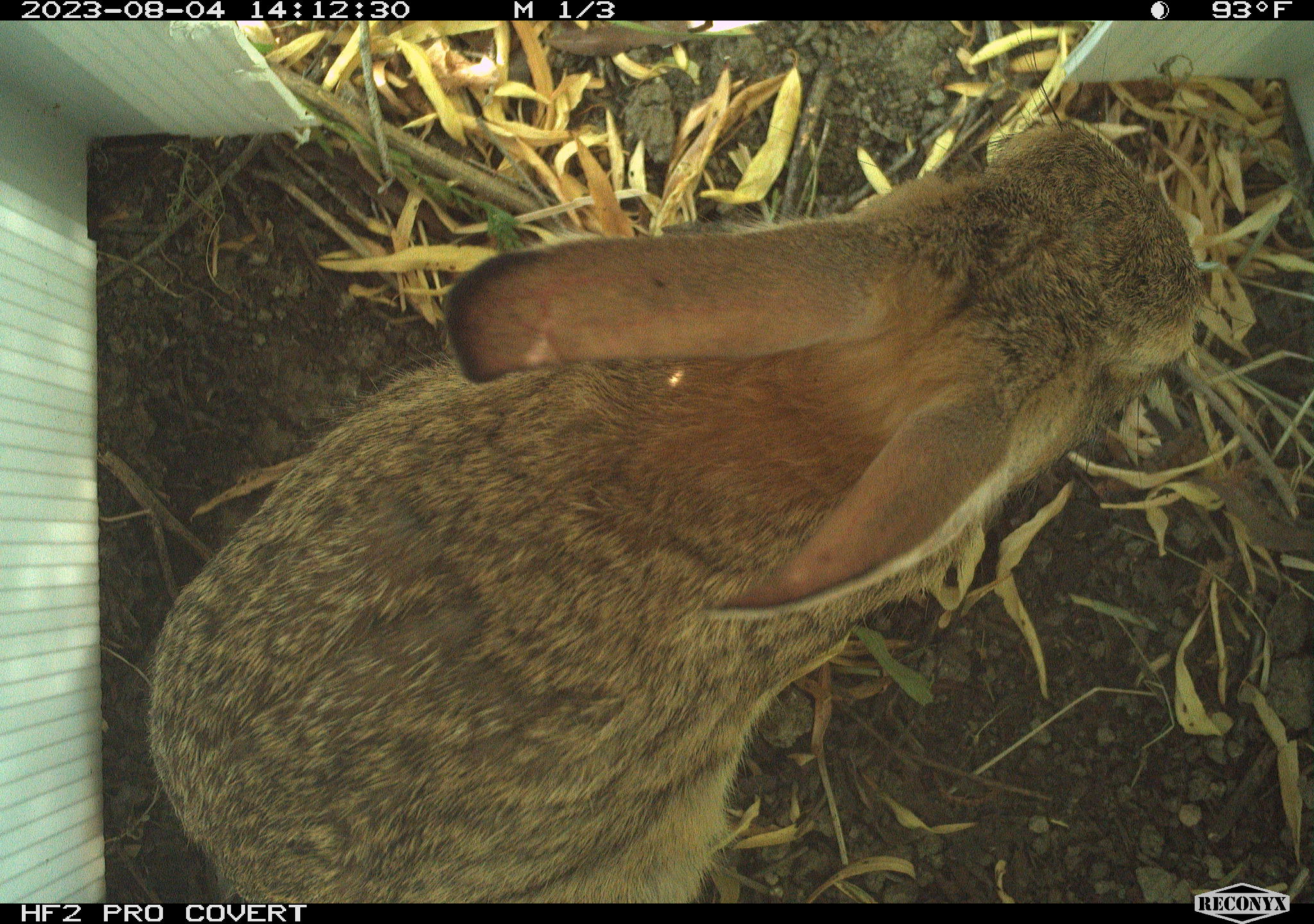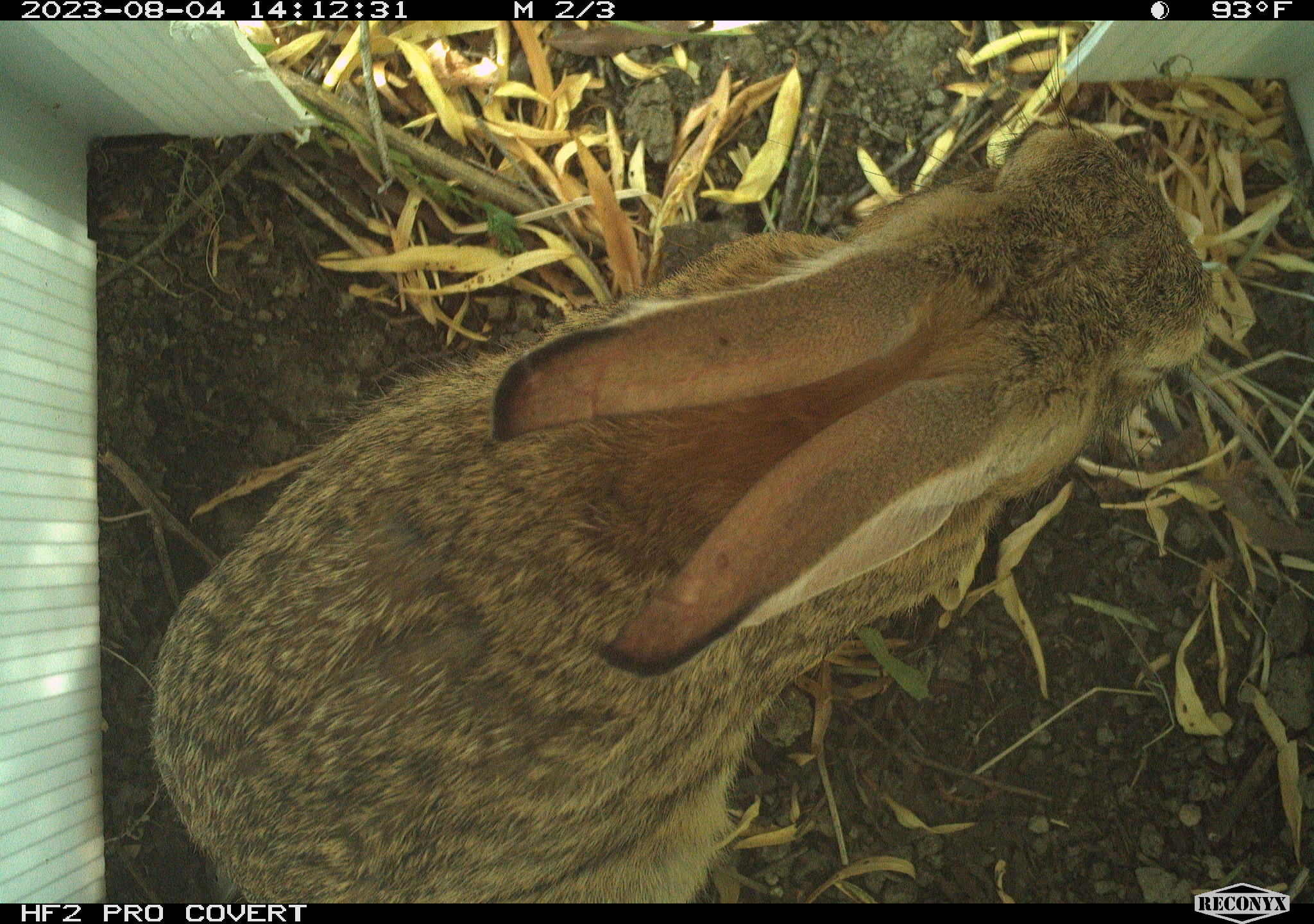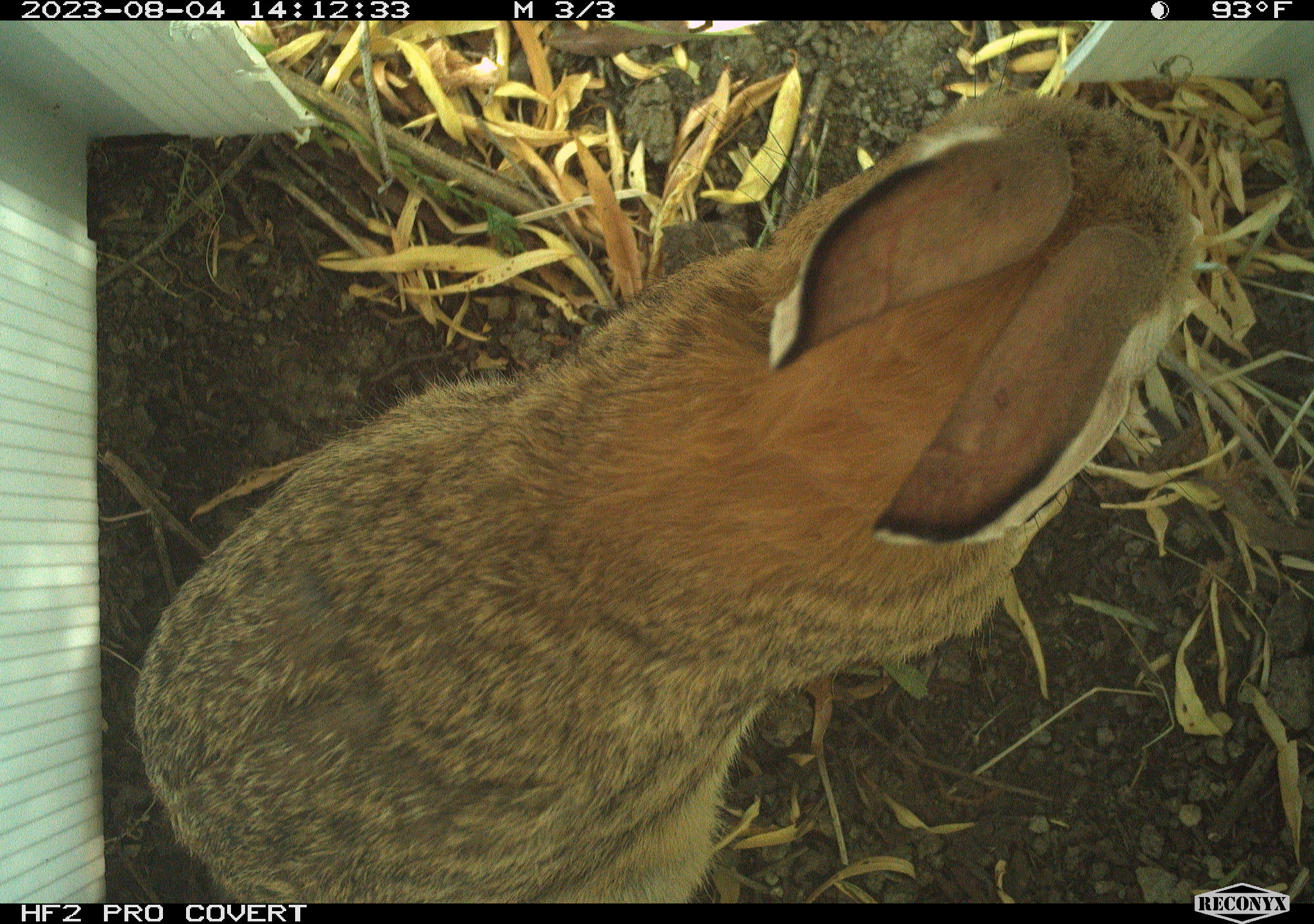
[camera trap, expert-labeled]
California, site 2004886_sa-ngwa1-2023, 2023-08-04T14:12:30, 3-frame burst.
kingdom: Animalia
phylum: Chordata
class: Mammalia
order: Lagomorpha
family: Leporidae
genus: Sylvilagus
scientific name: Sylvilagus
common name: cottontail rabbits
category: sylvilagus species